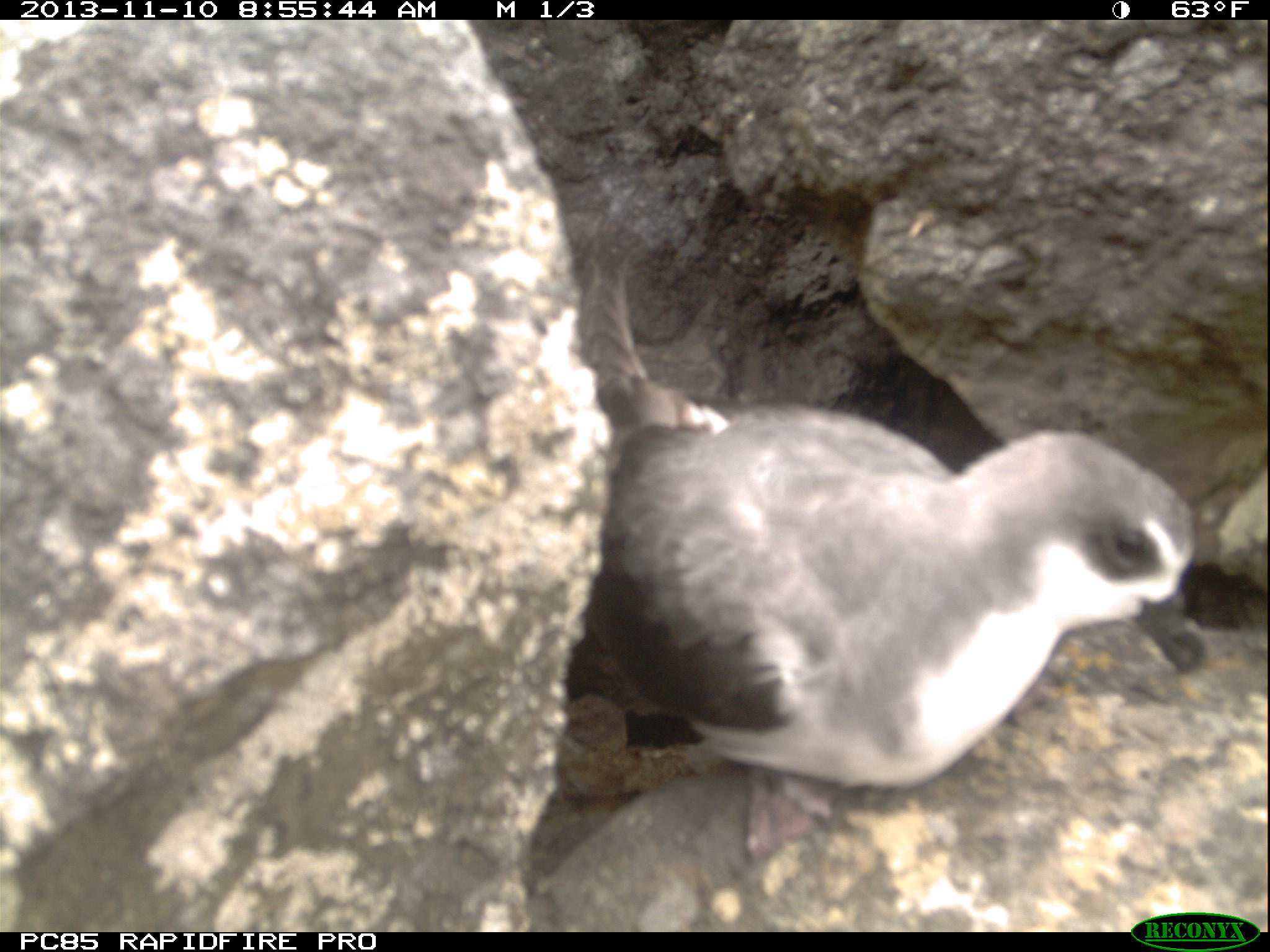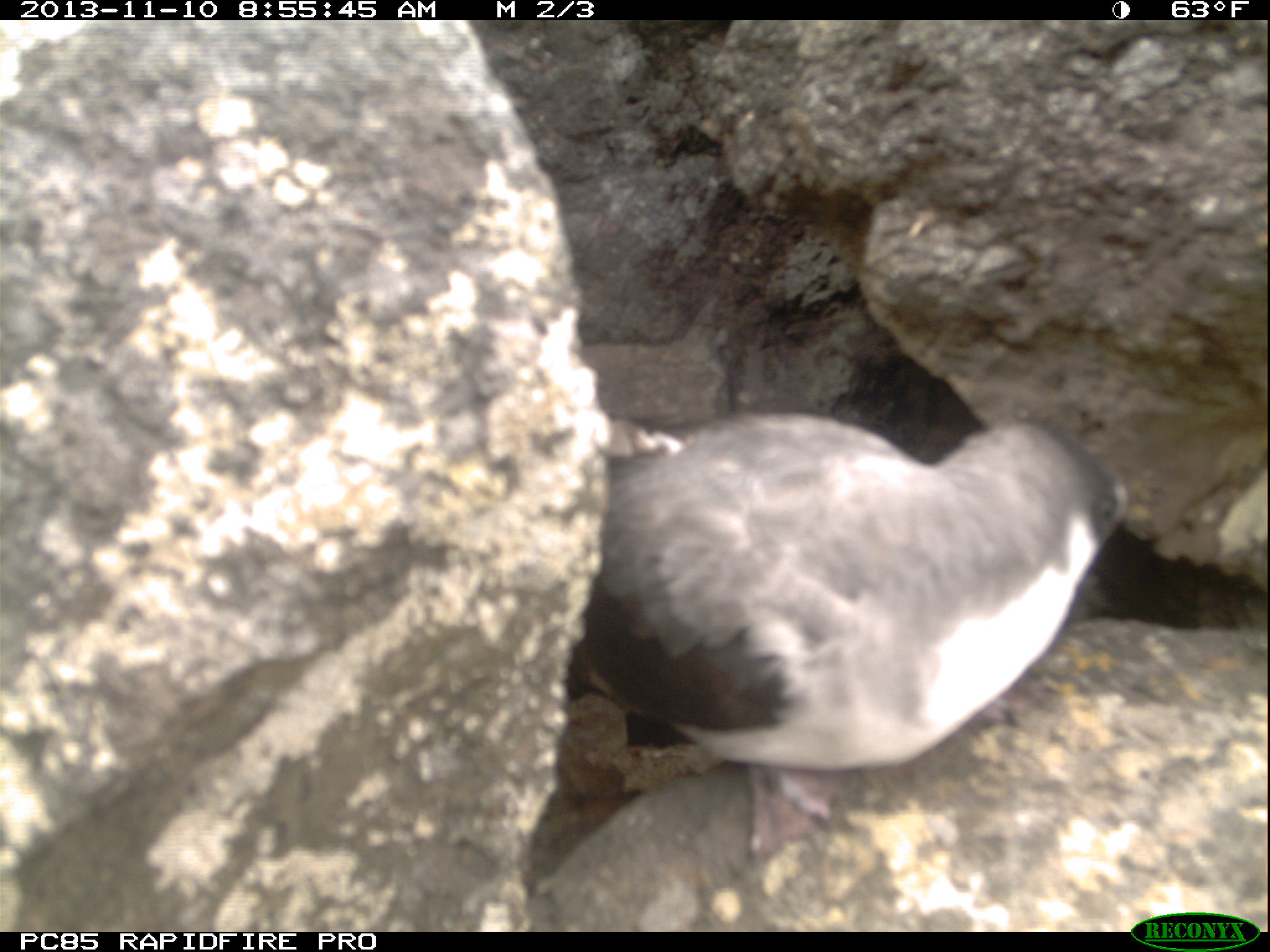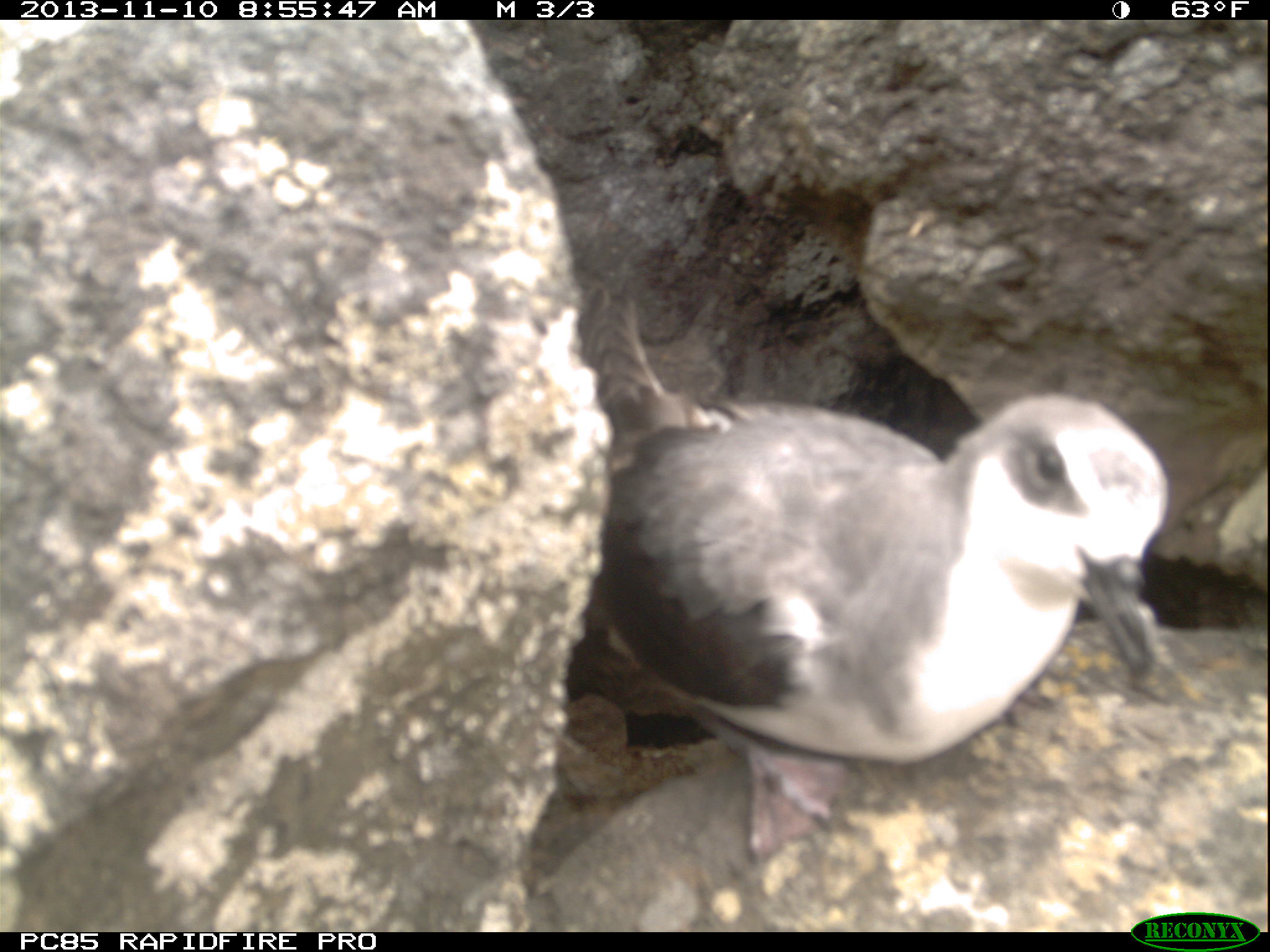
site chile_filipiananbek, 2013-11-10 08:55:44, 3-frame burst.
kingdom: Animalia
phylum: Chordata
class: Aves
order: Procellariiformes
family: Procellariidae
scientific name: Procellariidae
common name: petrel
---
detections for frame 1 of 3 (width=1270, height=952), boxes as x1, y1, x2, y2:
petrel: 551, 264, 1214, 858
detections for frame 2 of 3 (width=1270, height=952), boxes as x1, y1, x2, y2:
petrel: 549, 399, 1138, 915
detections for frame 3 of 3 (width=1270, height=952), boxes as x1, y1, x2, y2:
petrel: 554, 281, 1176, 866